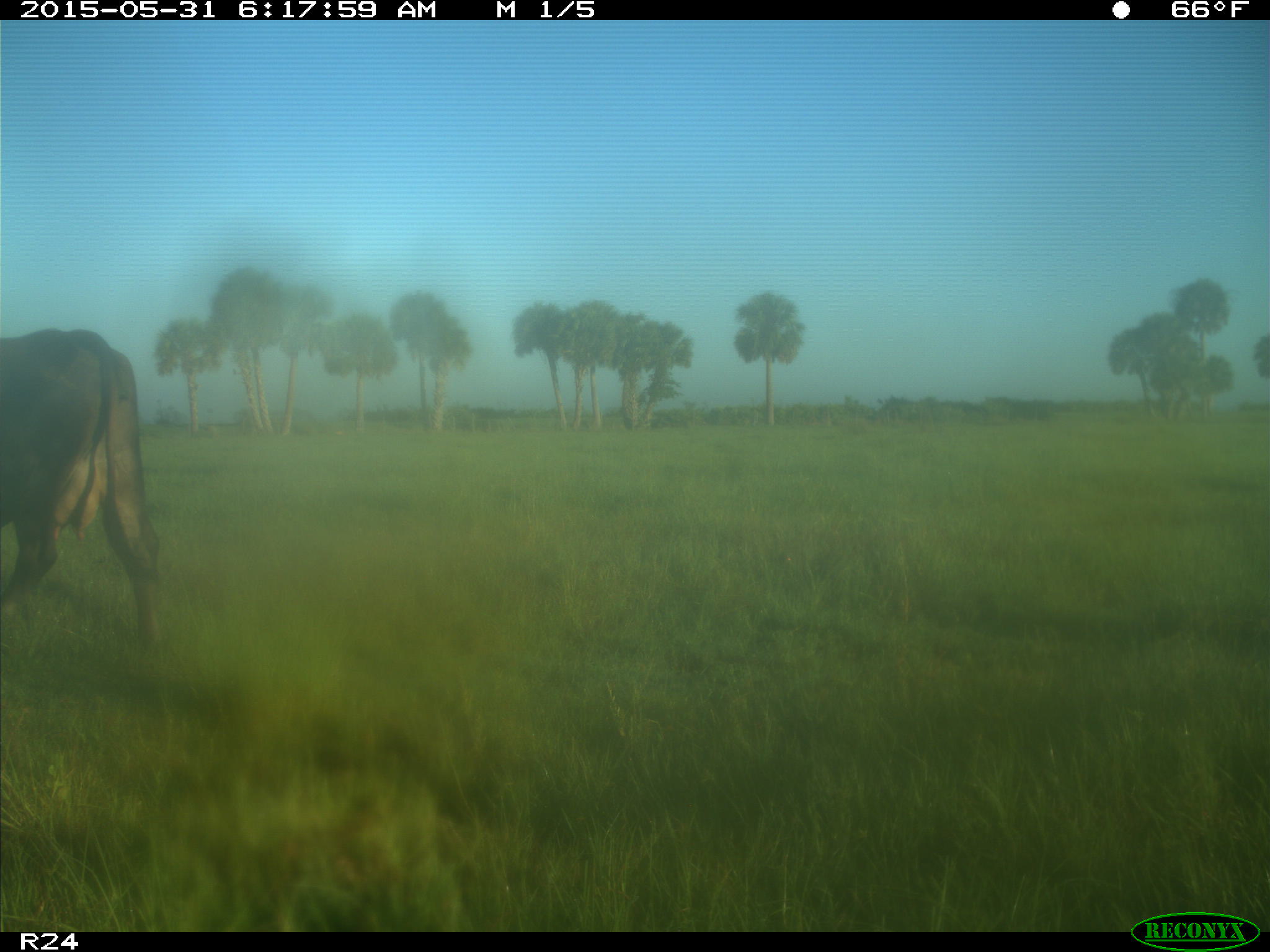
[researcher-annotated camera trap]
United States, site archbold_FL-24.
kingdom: Animalia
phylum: Chordata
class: Mammalia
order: Artiodactyla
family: Bovidae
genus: Bos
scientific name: Bos taurus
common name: domestic cow